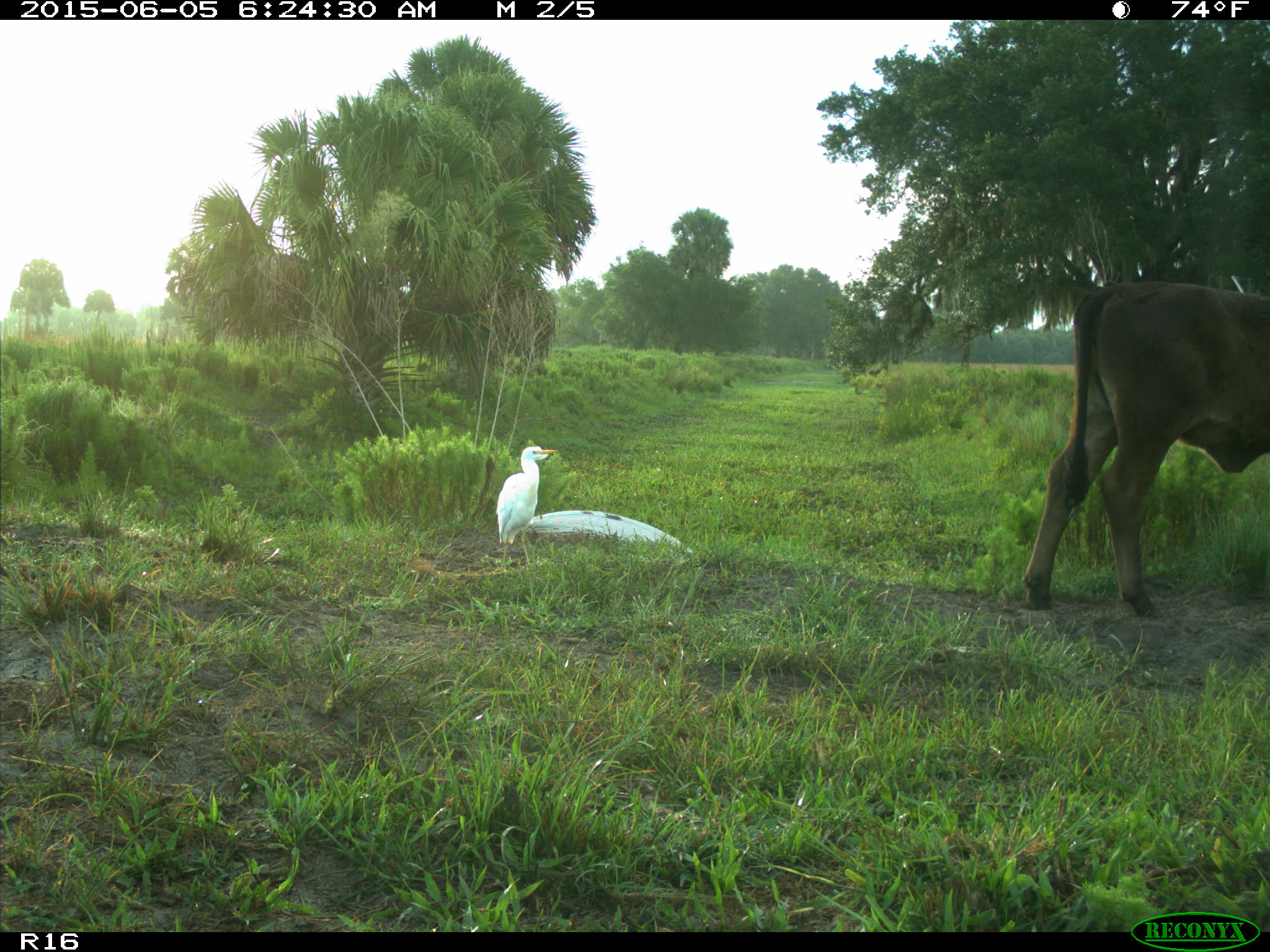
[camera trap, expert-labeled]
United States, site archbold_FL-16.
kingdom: Animalia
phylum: Chordata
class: Mammalia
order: Artiodactyla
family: Bovidae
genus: Bos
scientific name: Bos taurus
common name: domestic cow